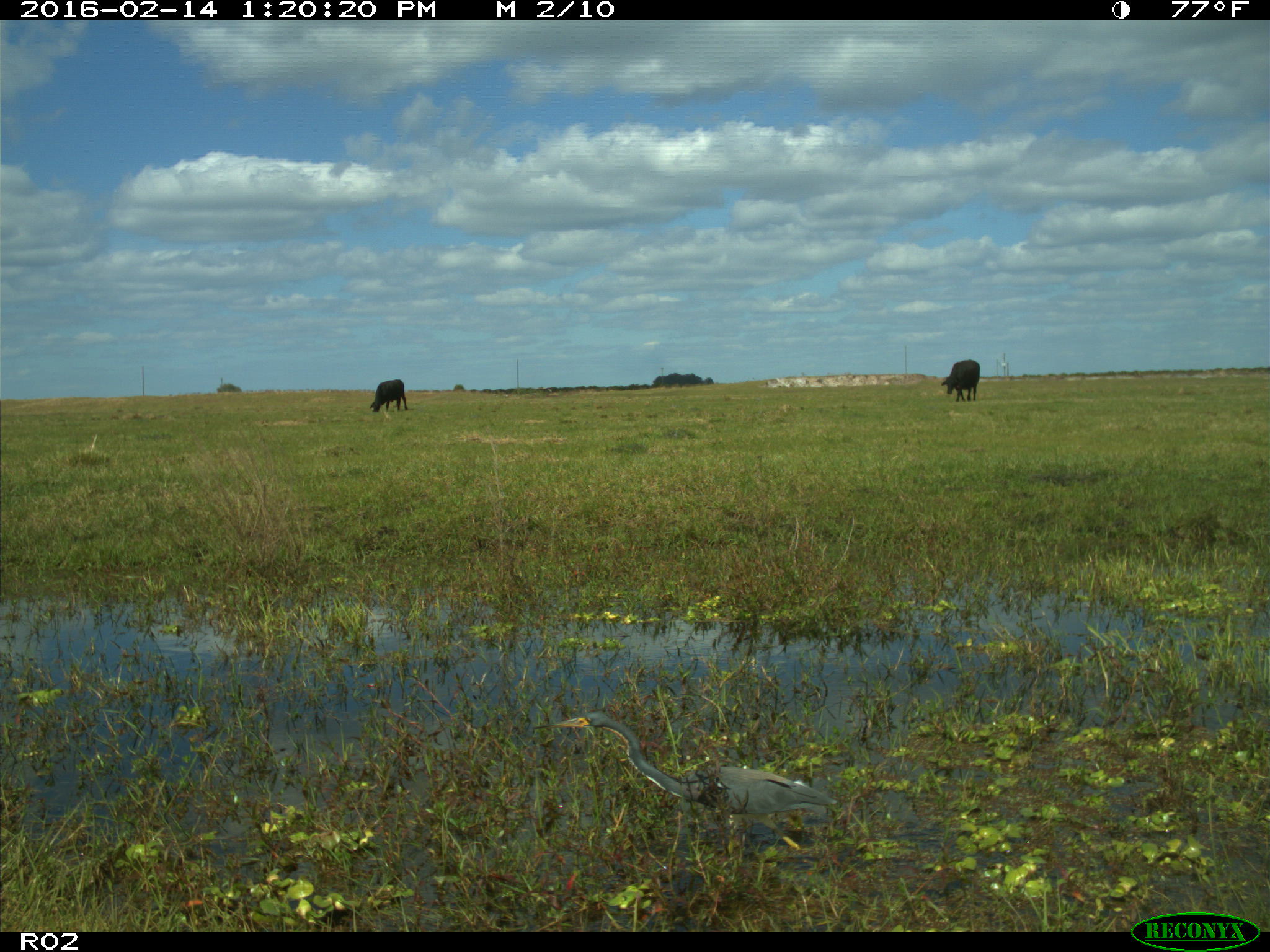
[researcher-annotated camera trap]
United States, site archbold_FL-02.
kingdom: Animalia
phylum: Chordata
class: Mammalia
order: Artiodactyla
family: Bovidae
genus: Bos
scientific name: Bos taurus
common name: domestic cow